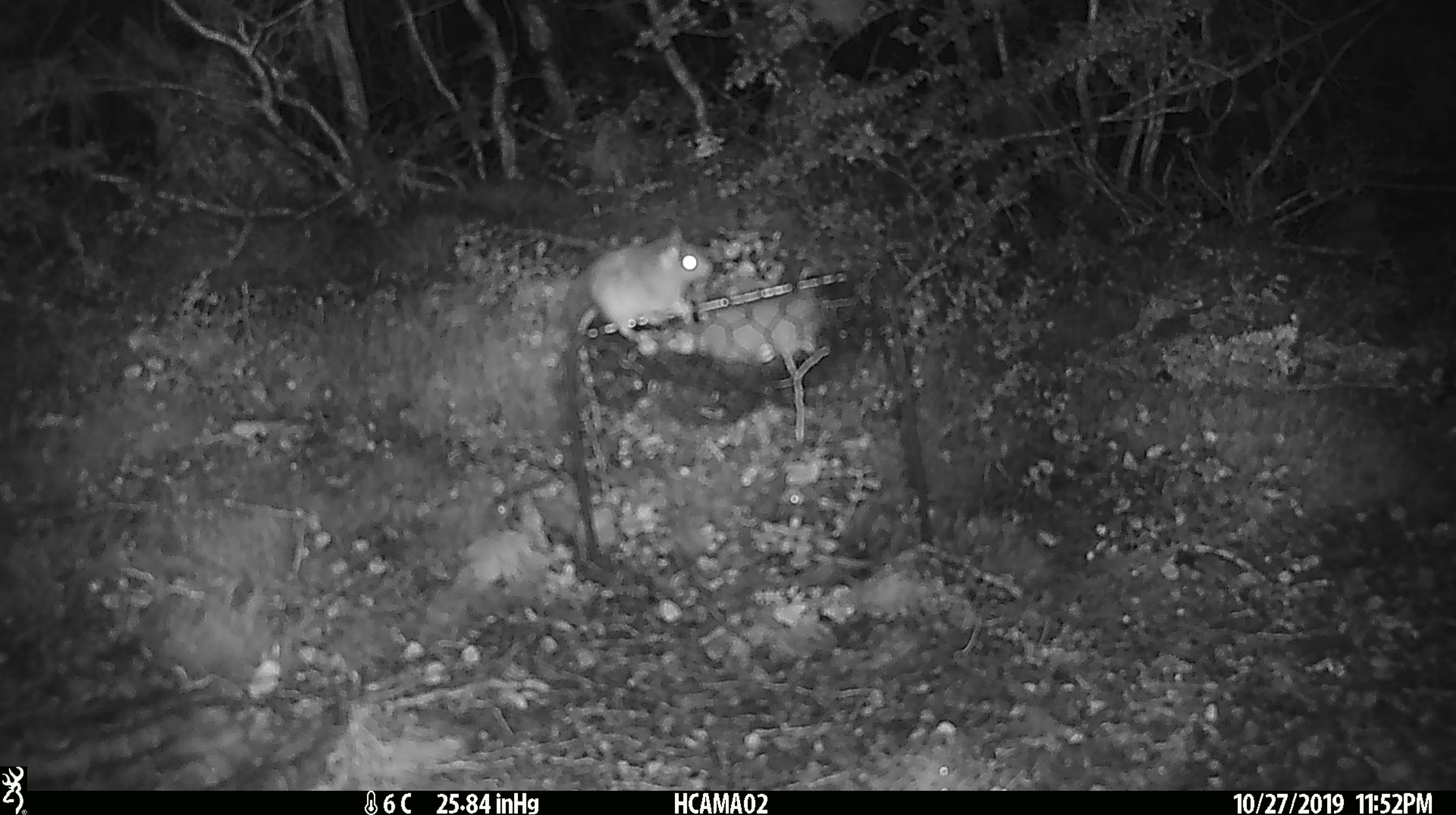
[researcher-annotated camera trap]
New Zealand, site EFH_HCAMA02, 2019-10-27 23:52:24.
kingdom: Animalia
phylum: Chordata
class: Mammalia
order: Rodentia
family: Muridae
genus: Mus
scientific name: Mus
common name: mouse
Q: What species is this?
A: Mouse (Mus).